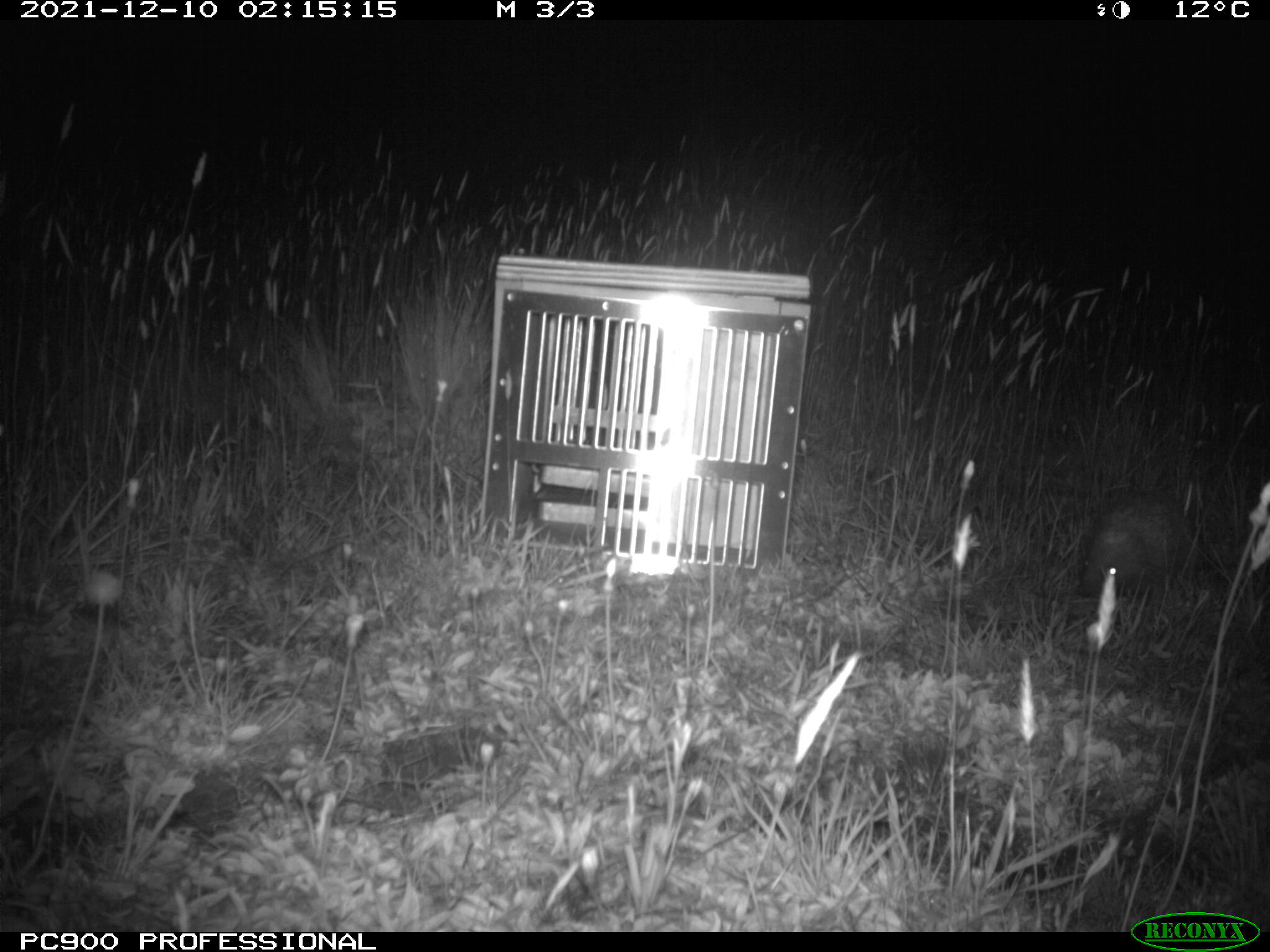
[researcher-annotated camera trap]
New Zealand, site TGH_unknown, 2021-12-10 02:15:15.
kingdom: Animalia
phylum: Chordata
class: Mammalia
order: Eulipotyphla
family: Erinaceidae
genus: Erinaceus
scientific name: Erinaceus europaeus europaeus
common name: european hedgehog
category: hedgehog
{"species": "hedgehog (european hedgehog) (Erinaceus europaeus europaeus)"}